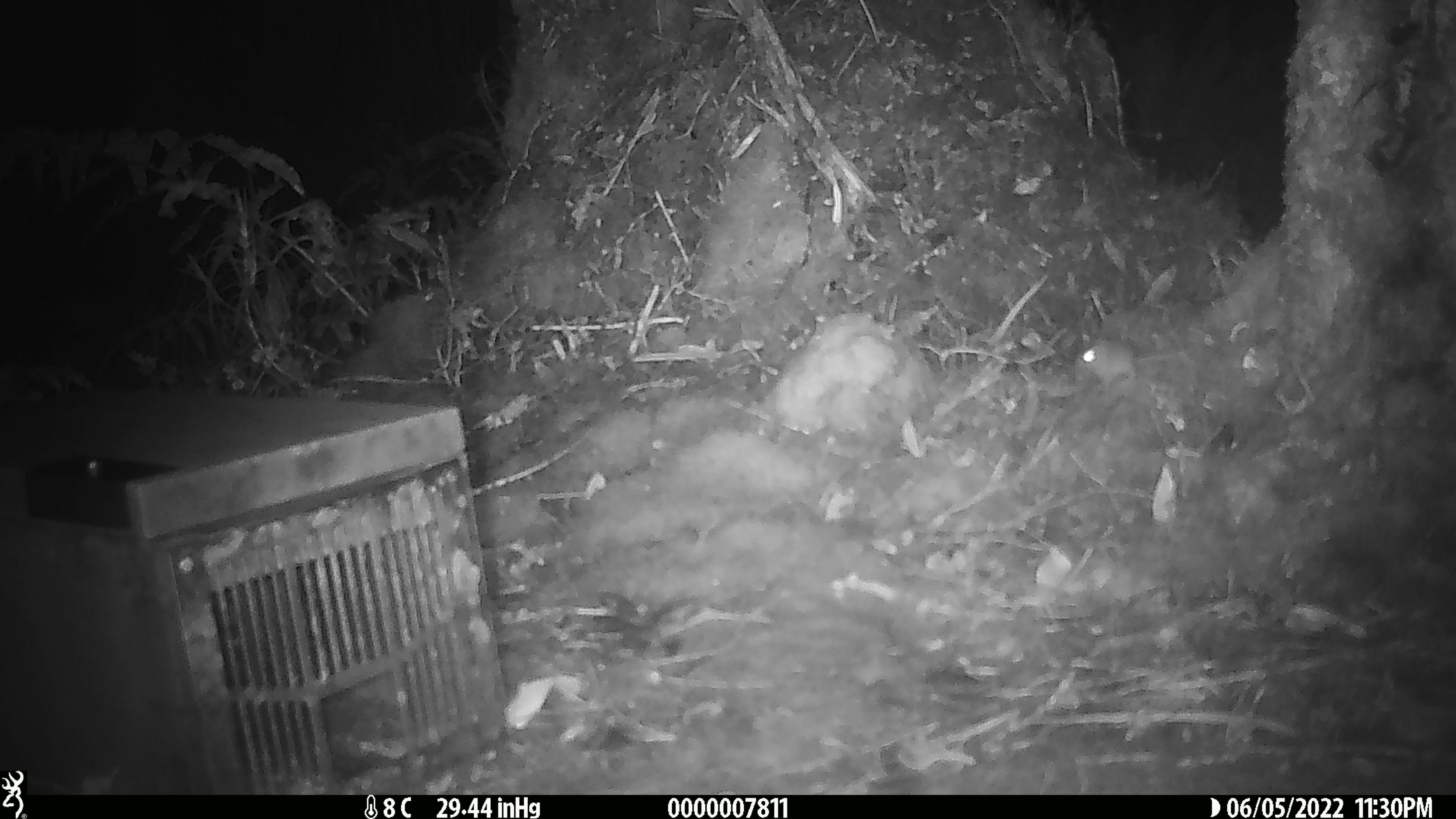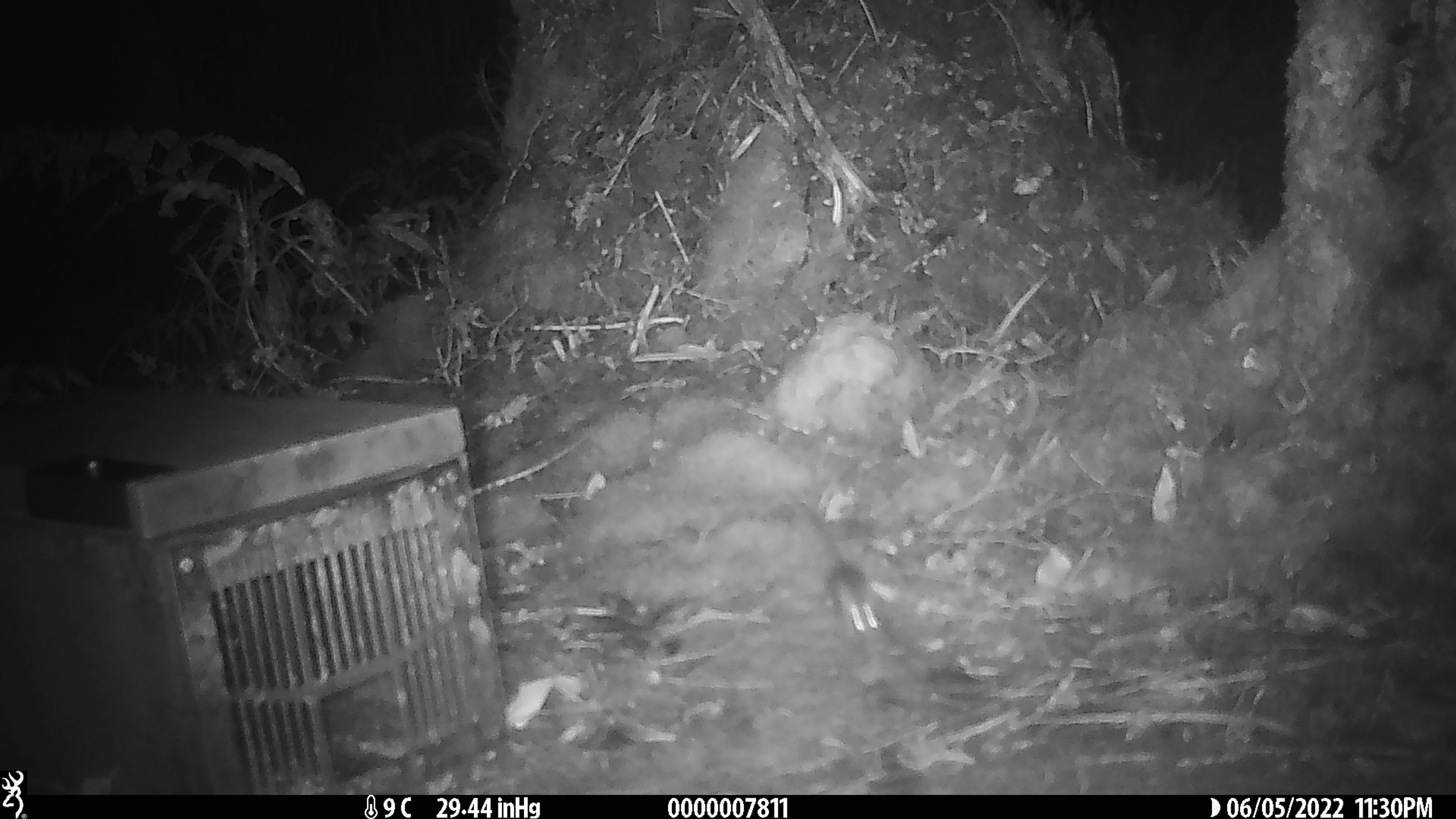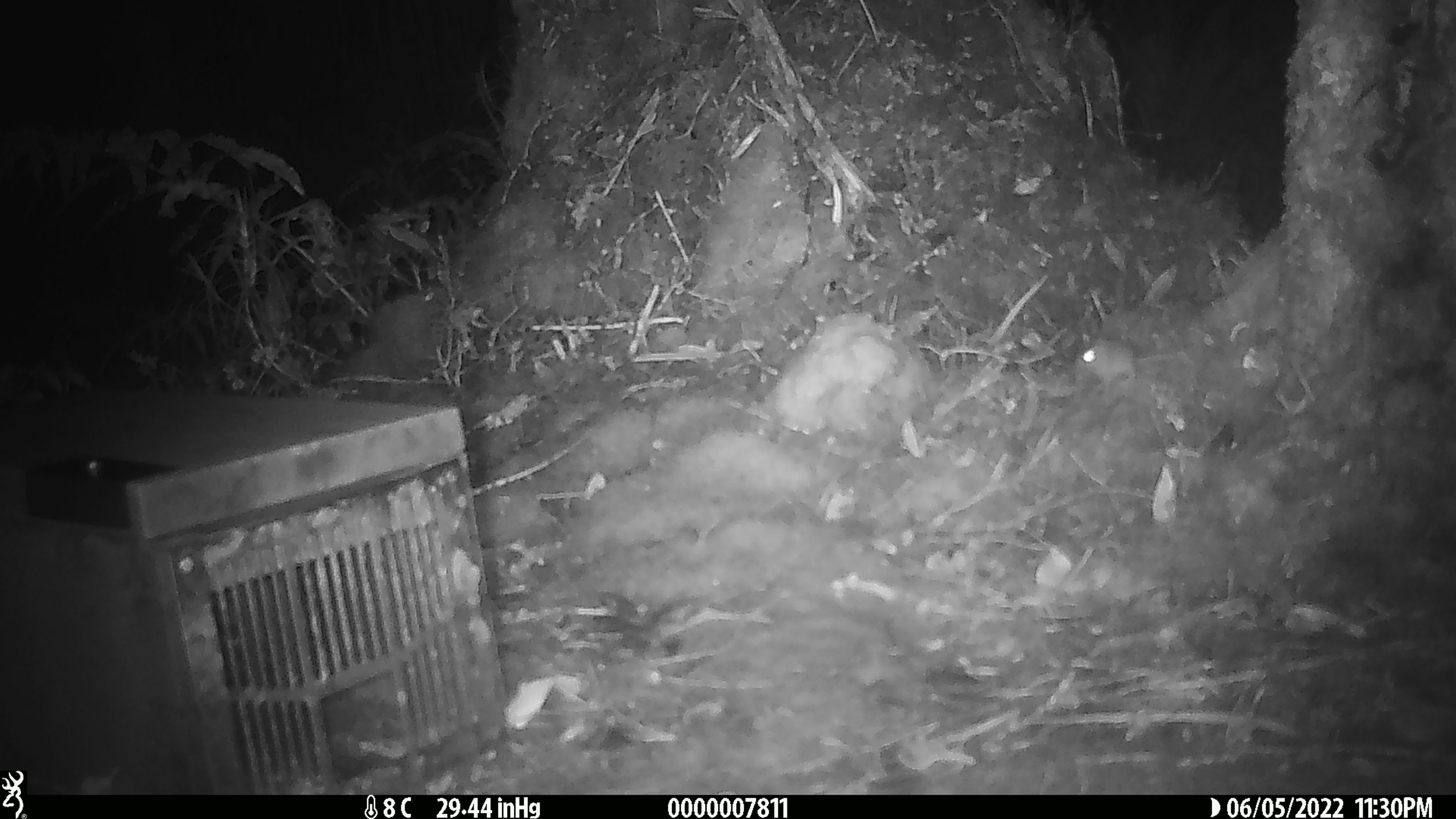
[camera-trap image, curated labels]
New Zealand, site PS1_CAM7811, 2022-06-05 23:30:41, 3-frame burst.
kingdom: Animalia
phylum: Chordata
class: Mammalia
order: Rodentia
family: Muridae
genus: Mus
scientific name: Mus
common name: mouse